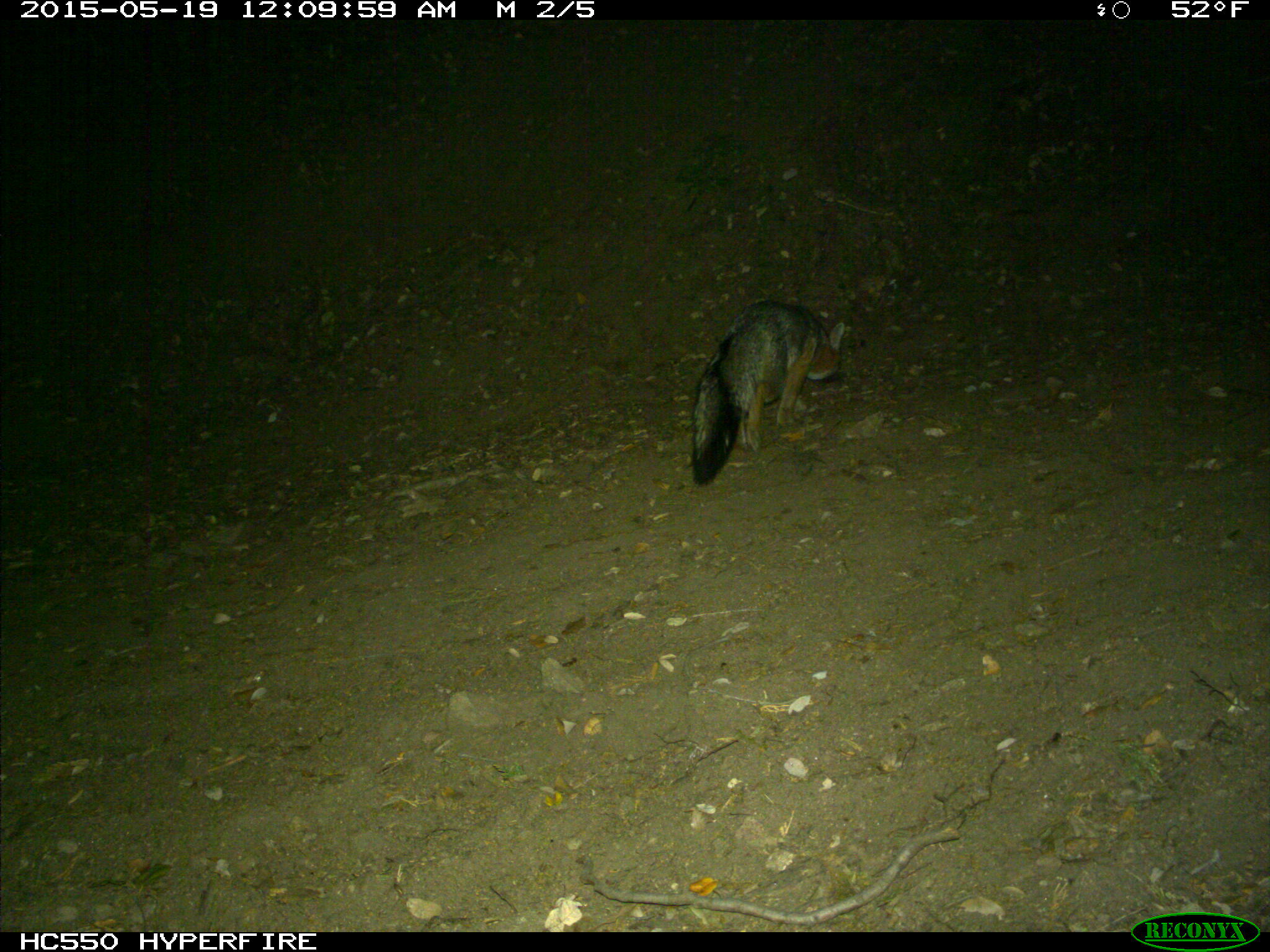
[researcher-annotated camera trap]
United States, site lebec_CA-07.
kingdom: Animalia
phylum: Chordata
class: Mammalia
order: Carnivora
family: Canidae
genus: Urocyon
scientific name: Urocyon cinereoargenteus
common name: gray fox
Urocyon cinereoargenteus (gray fox).